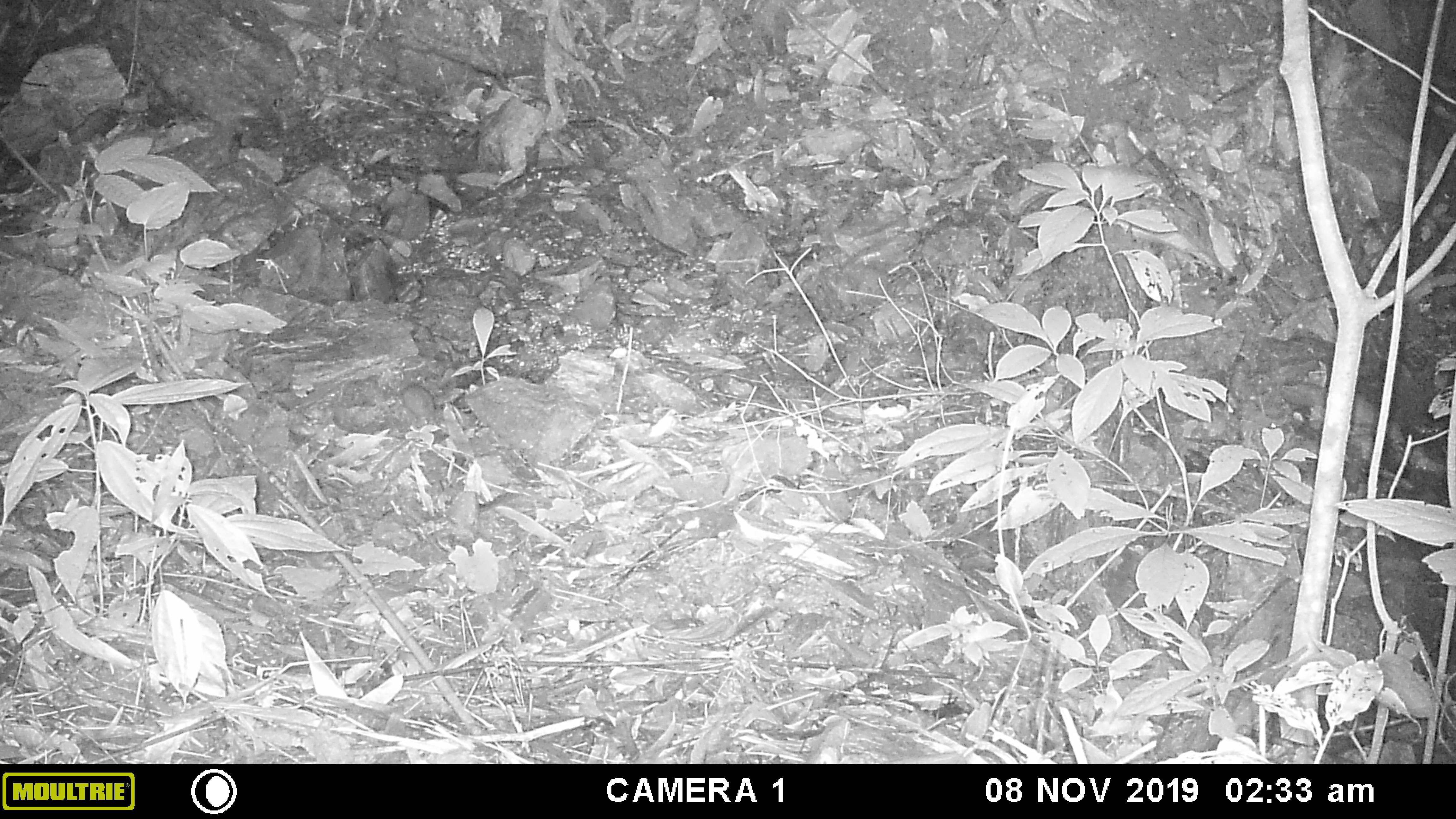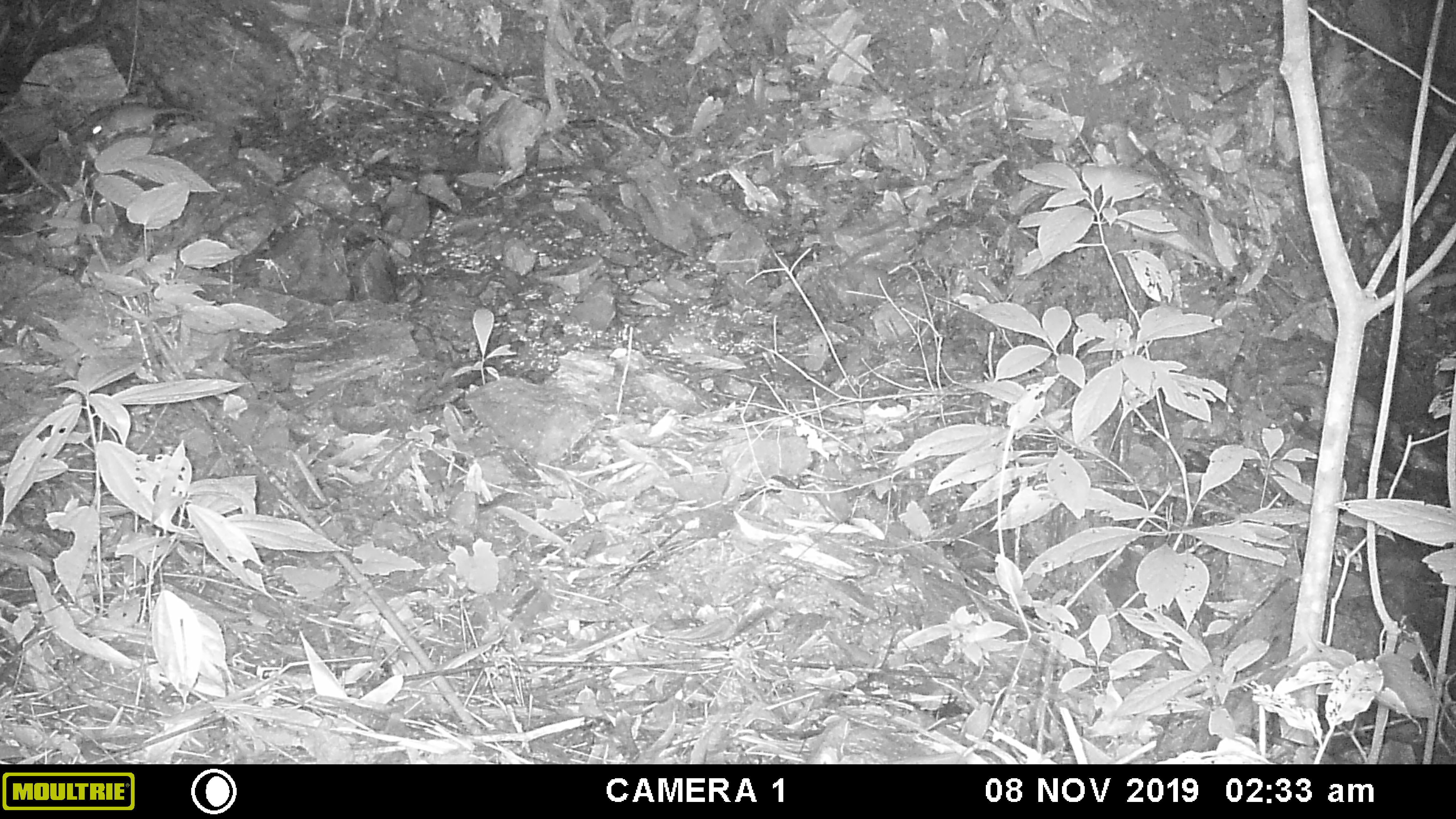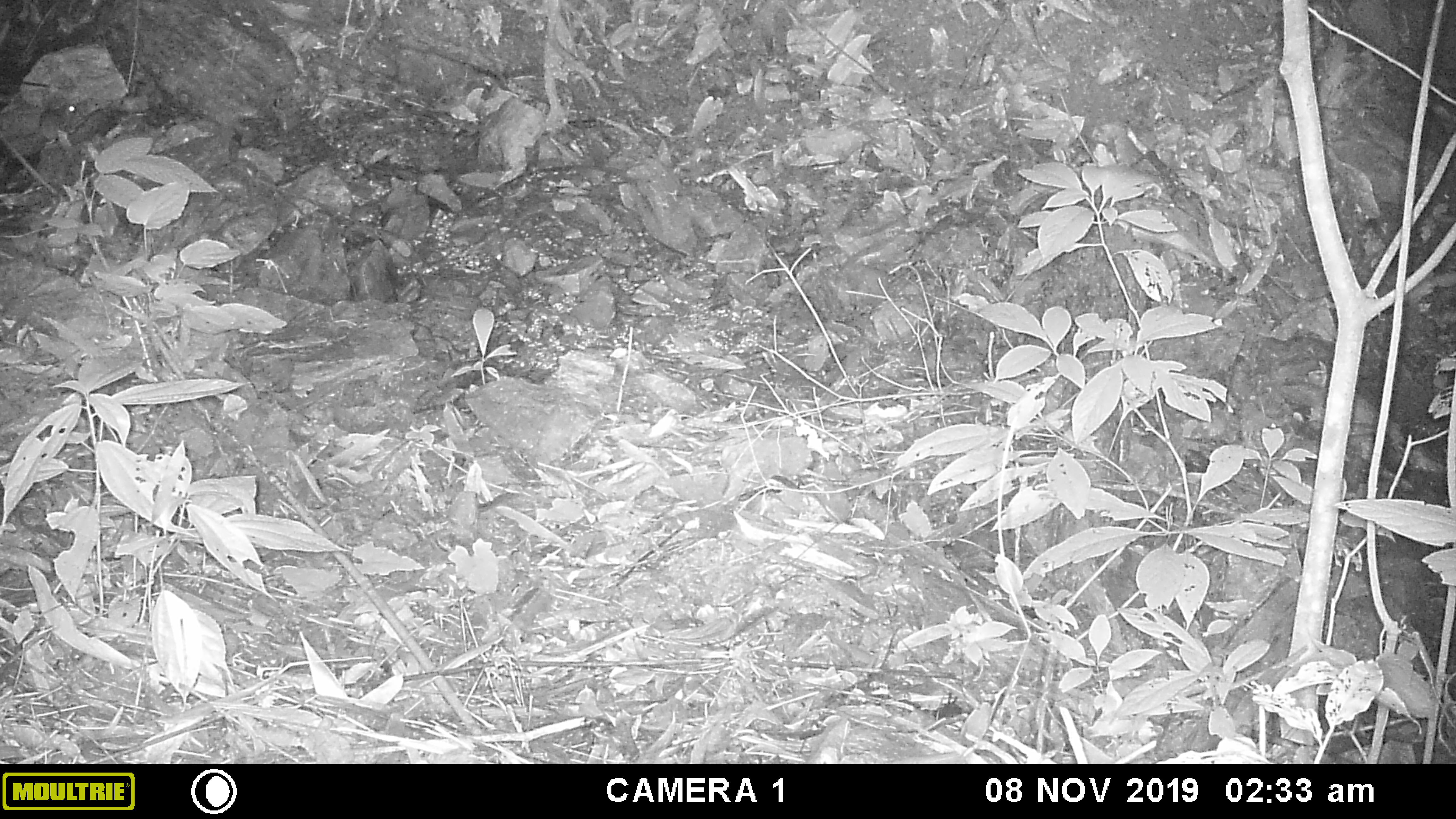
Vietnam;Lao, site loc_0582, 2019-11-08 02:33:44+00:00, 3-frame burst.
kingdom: Animalia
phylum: Chordata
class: Mammalia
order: Rodentia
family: Muridae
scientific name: Muridae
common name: old-world mice and rats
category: unidentified murid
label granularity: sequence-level